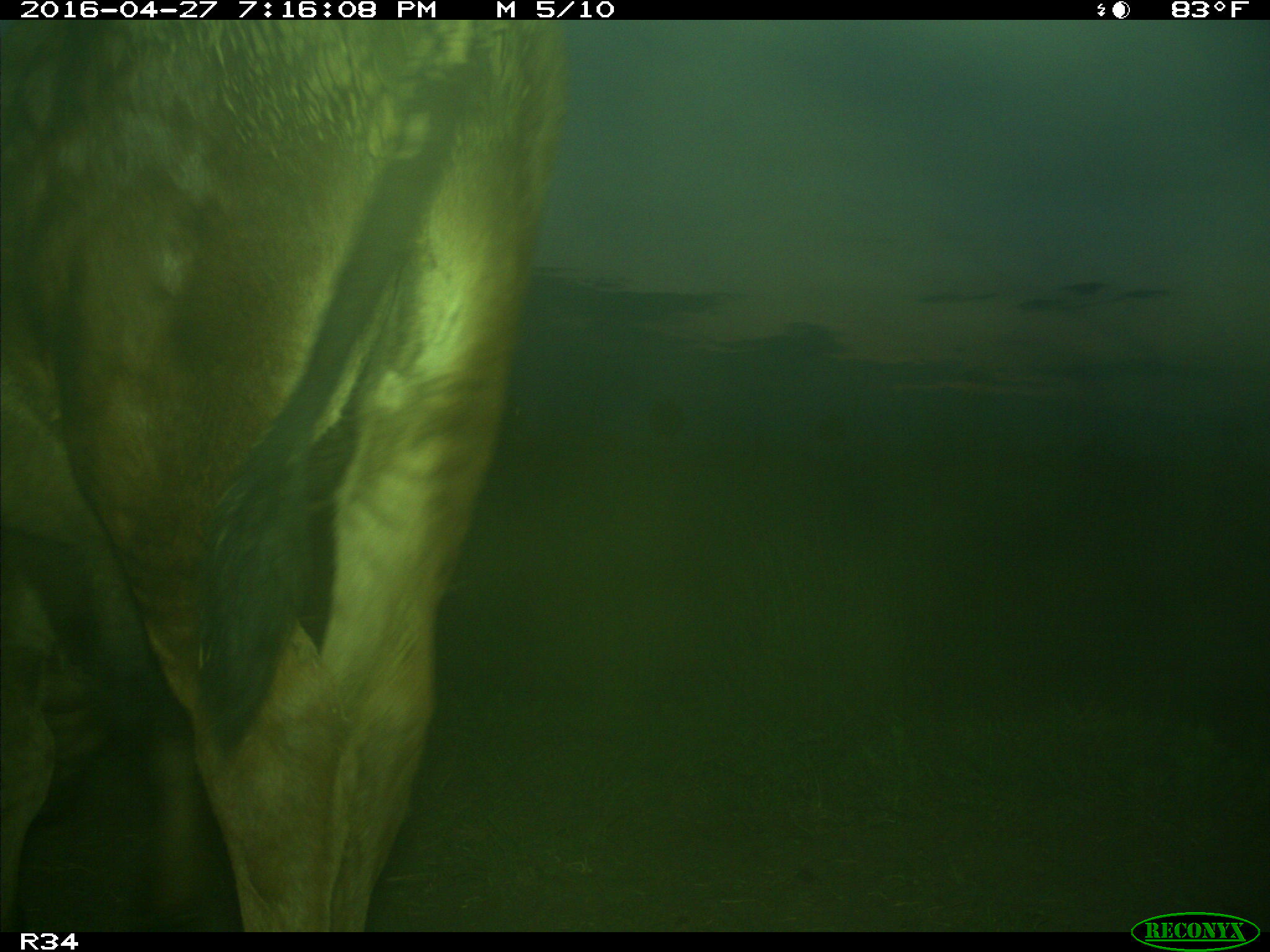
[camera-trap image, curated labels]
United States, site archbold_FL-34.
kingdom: Animalia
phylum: Chordata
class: Mammalia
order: Artiodactyla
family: Bovidae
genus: Bos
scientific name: Bos taurus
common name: domestic cow